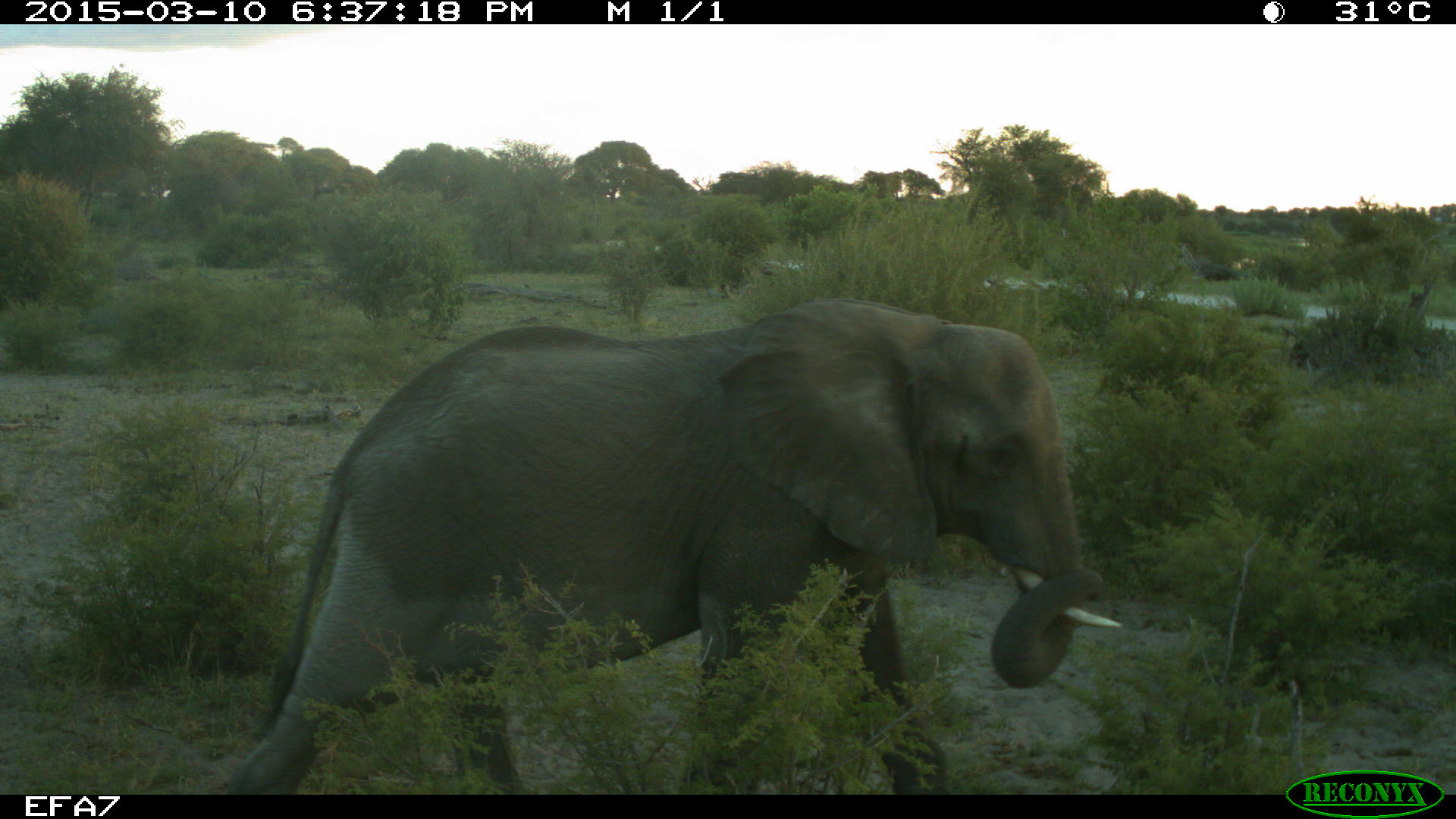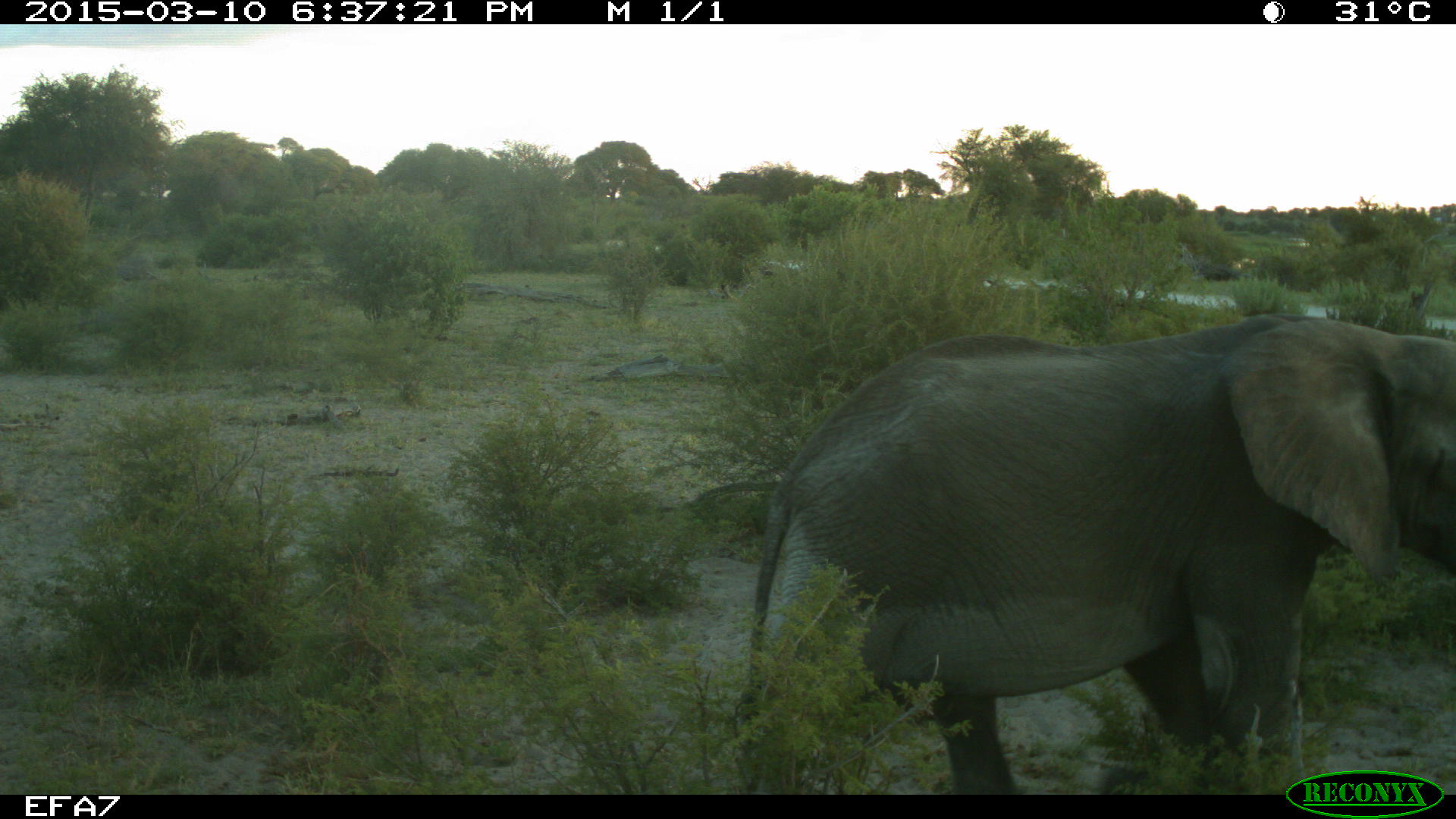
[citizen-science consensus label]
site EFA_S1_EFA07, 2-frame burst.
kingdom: Animalia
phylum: Chordata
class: Mammalia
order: Proboscidea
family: Elephantidae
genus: Loxodonta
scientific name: Loxodonta africana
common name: african bush elephant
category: elephant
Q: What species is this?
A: Elephant (african bush elephant) (Loxodonta africana).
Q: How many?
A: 1.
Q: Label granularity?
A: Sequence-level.